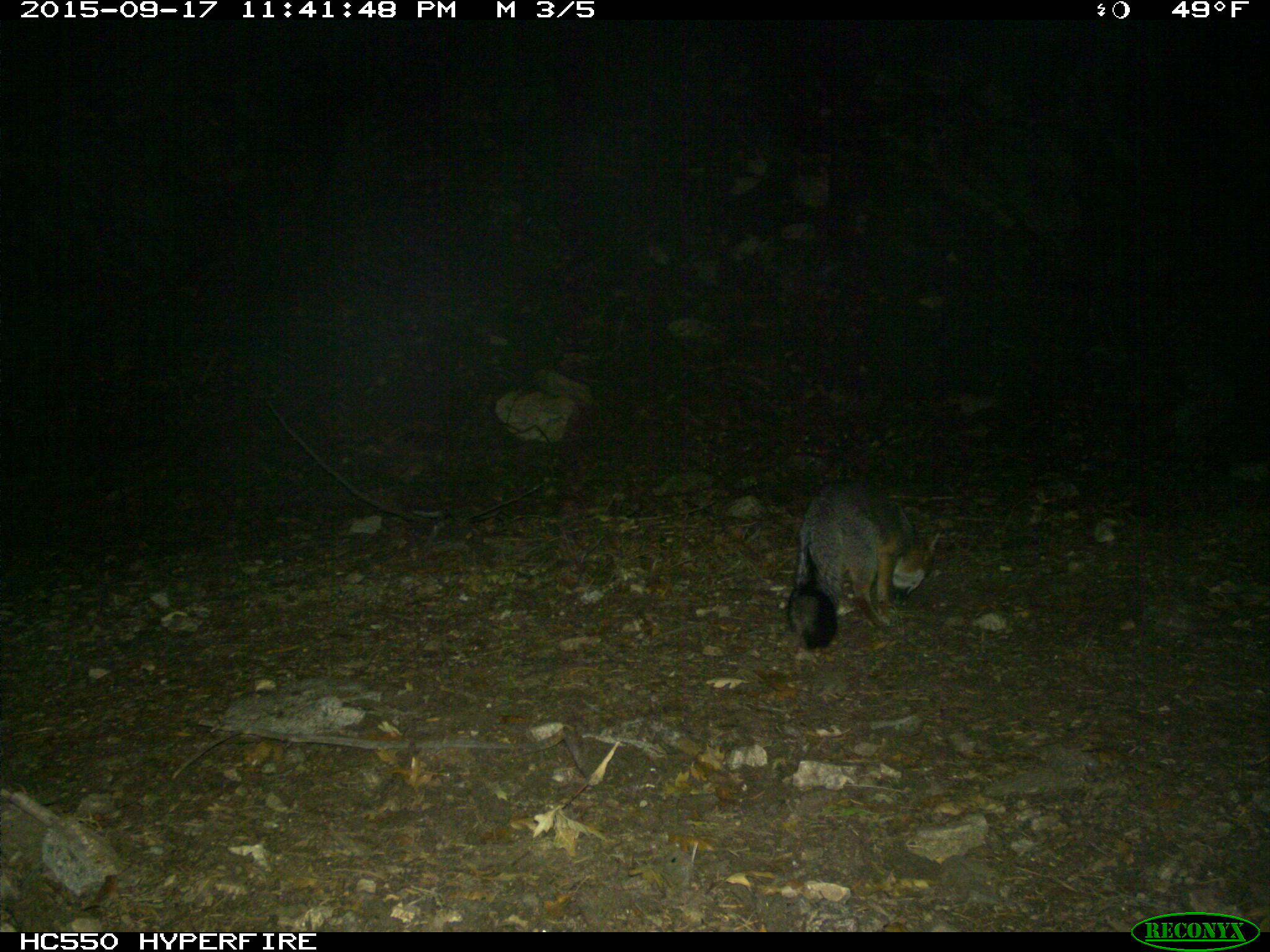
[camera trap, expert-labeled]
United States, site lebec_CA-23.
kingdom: Animalia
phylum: Chordata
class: Mammalia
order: Carnivora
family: Canidae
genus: Urocyon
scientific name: Urocyon cinereoargenteus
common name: gray fox